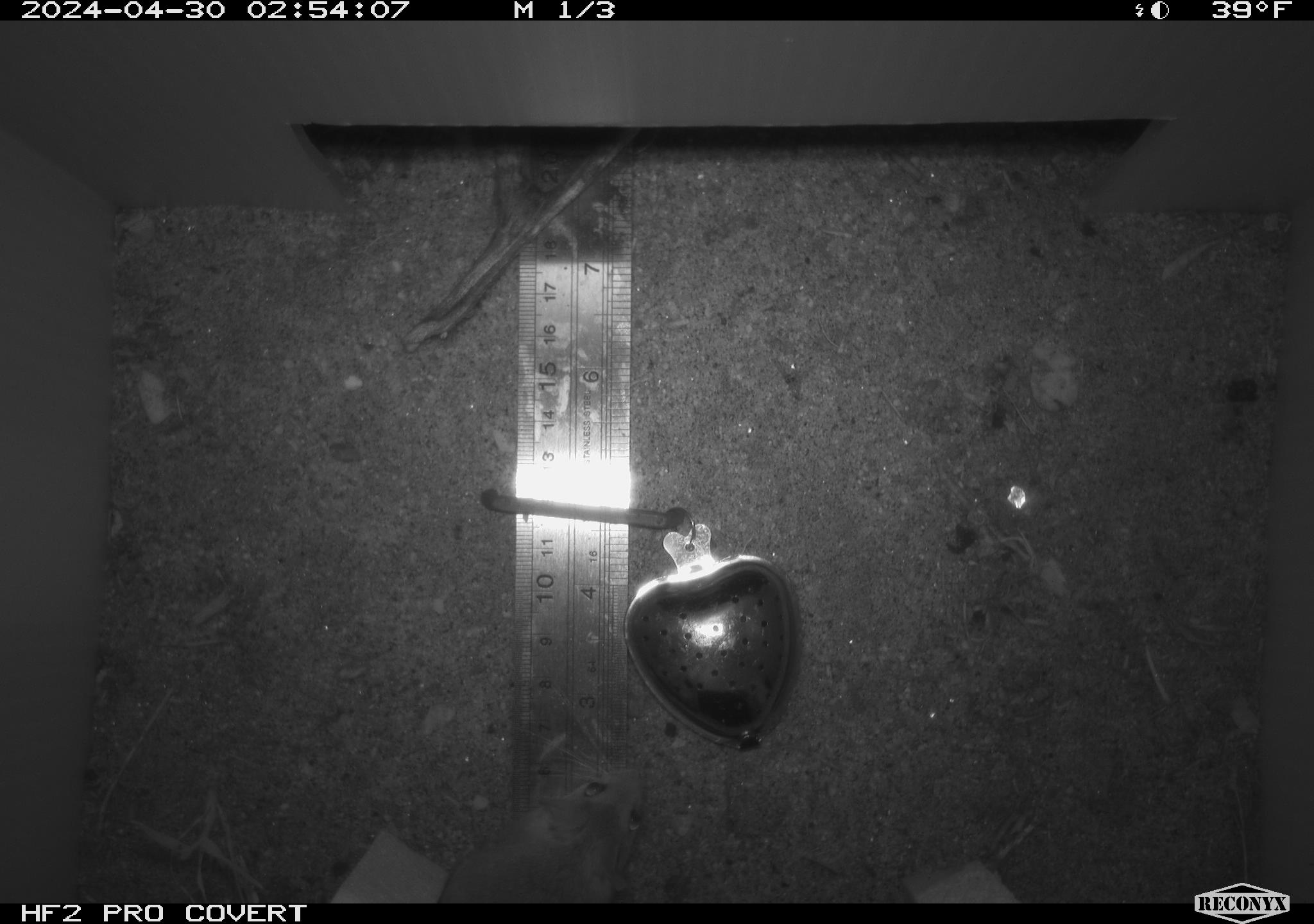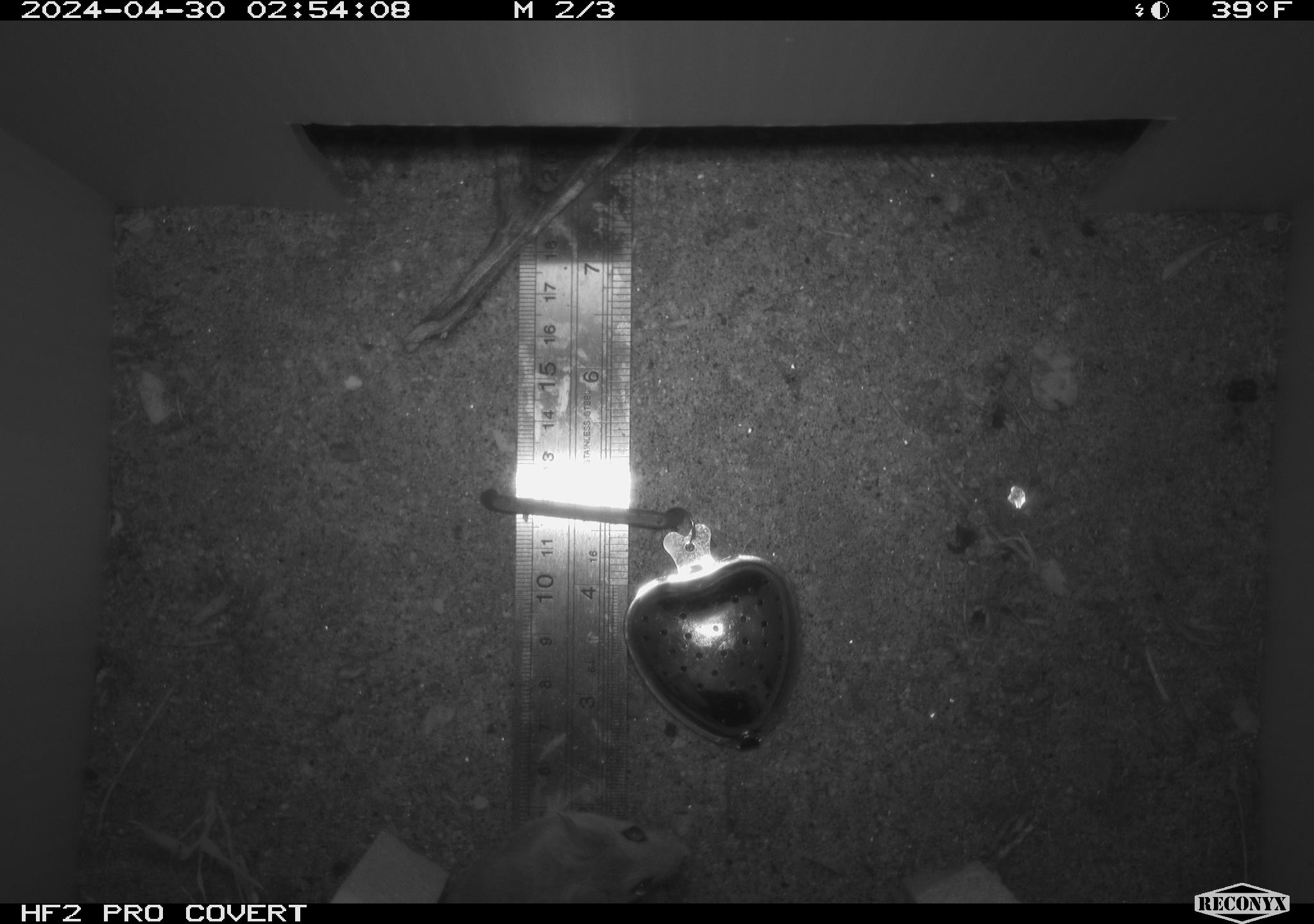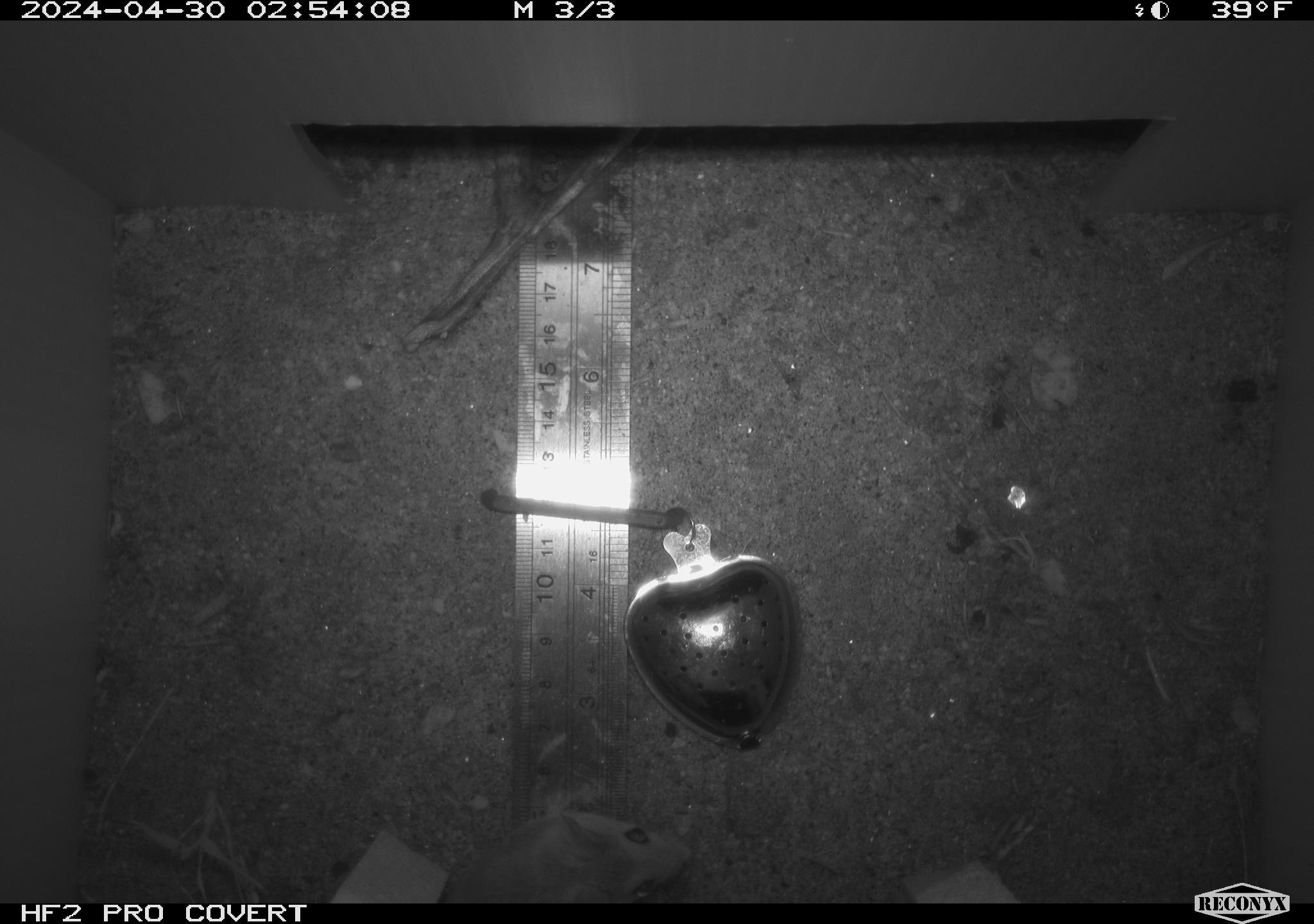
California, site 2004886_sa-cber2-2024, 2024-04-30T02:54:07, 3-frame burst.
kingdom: Animalia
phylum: Chordata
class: Mammalia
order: Rodentia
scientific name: Rodentia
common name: mouse species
Mouse species (Rodentia).